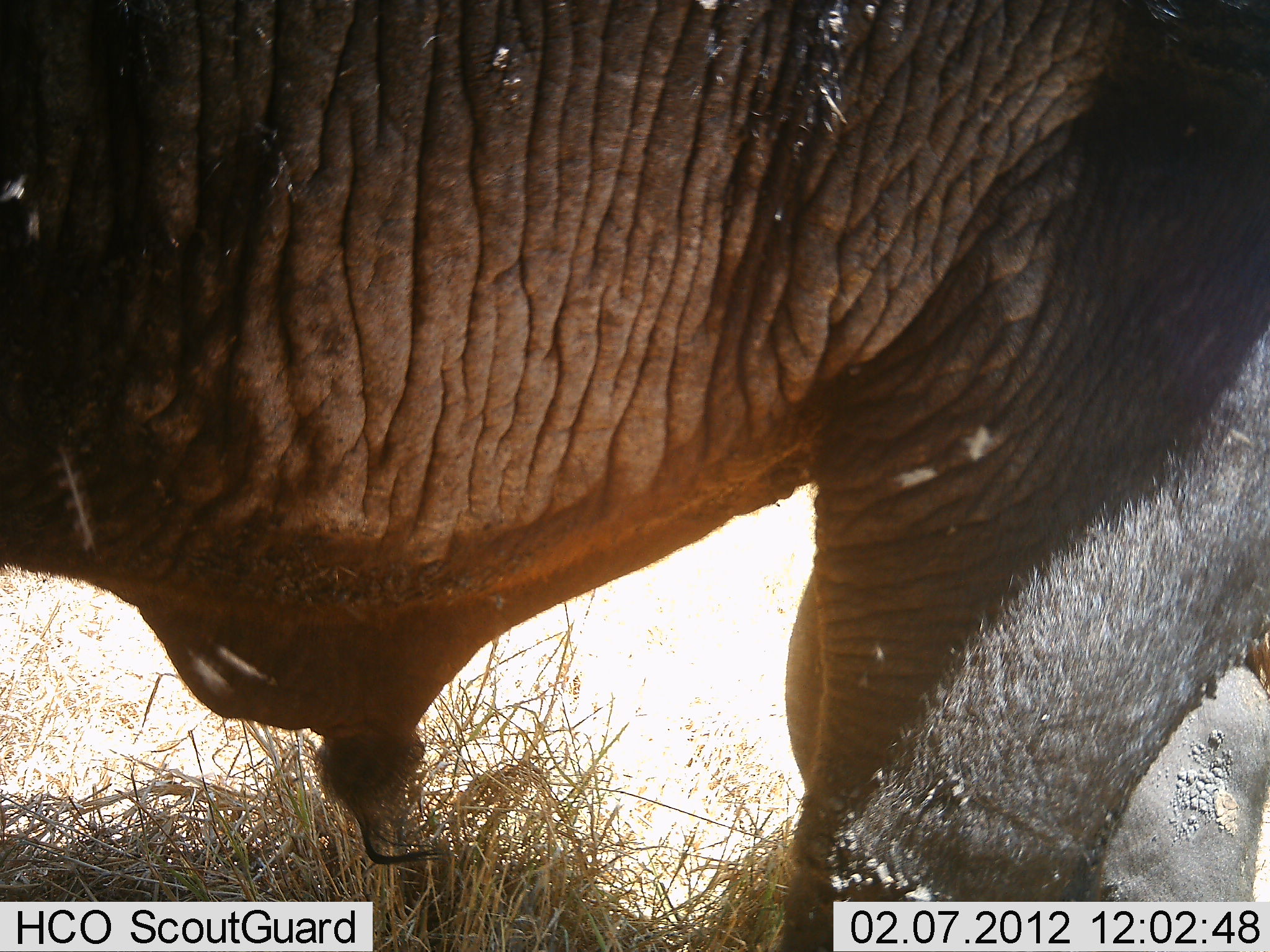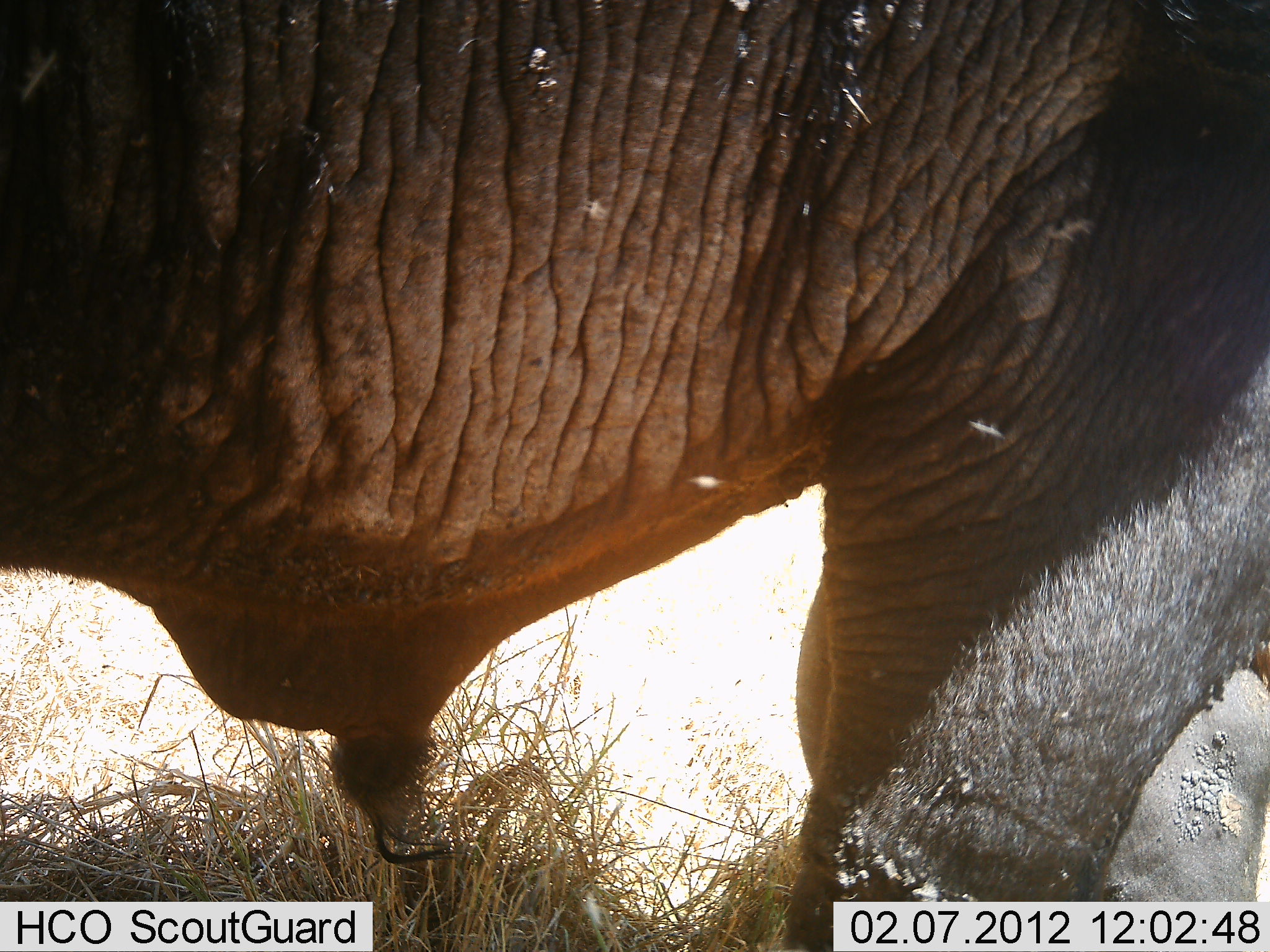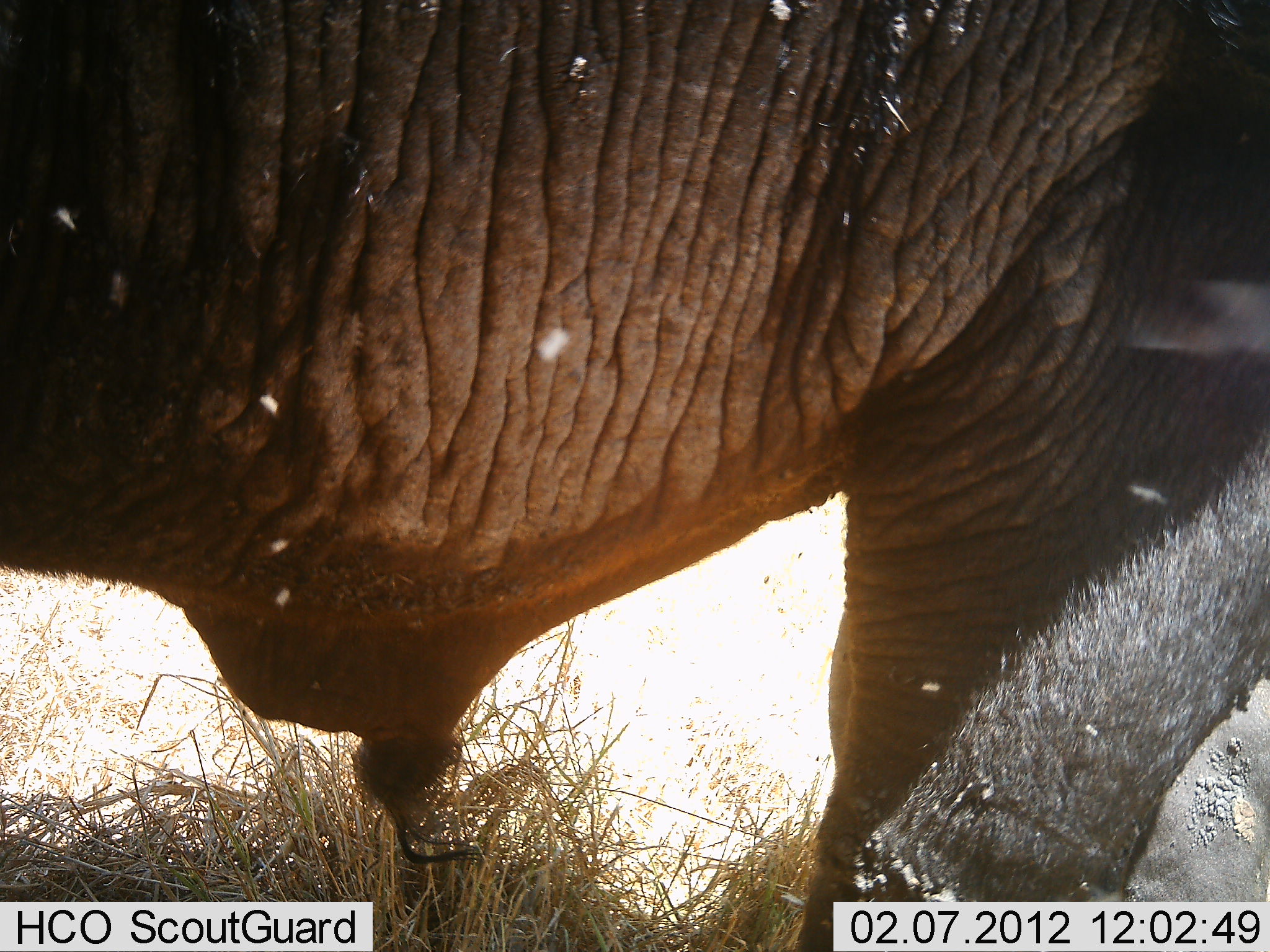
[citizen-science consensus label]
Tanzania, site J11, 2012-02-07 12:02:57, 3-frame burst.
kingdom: Animalia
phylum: Chordata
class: Mammalia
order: Artiodactyla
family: Bovidae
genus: Syncerus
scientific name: Syncerus caffer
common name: cape buffalo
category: buffalo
Buffalo (cape buffalo) (Syncerus caffer), count 1. Behavior (volunteer vote fractions): standing 94%, resting 12%, moving 0%, interacting 0%. Young present (vote fraction): 0%. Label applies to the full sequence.